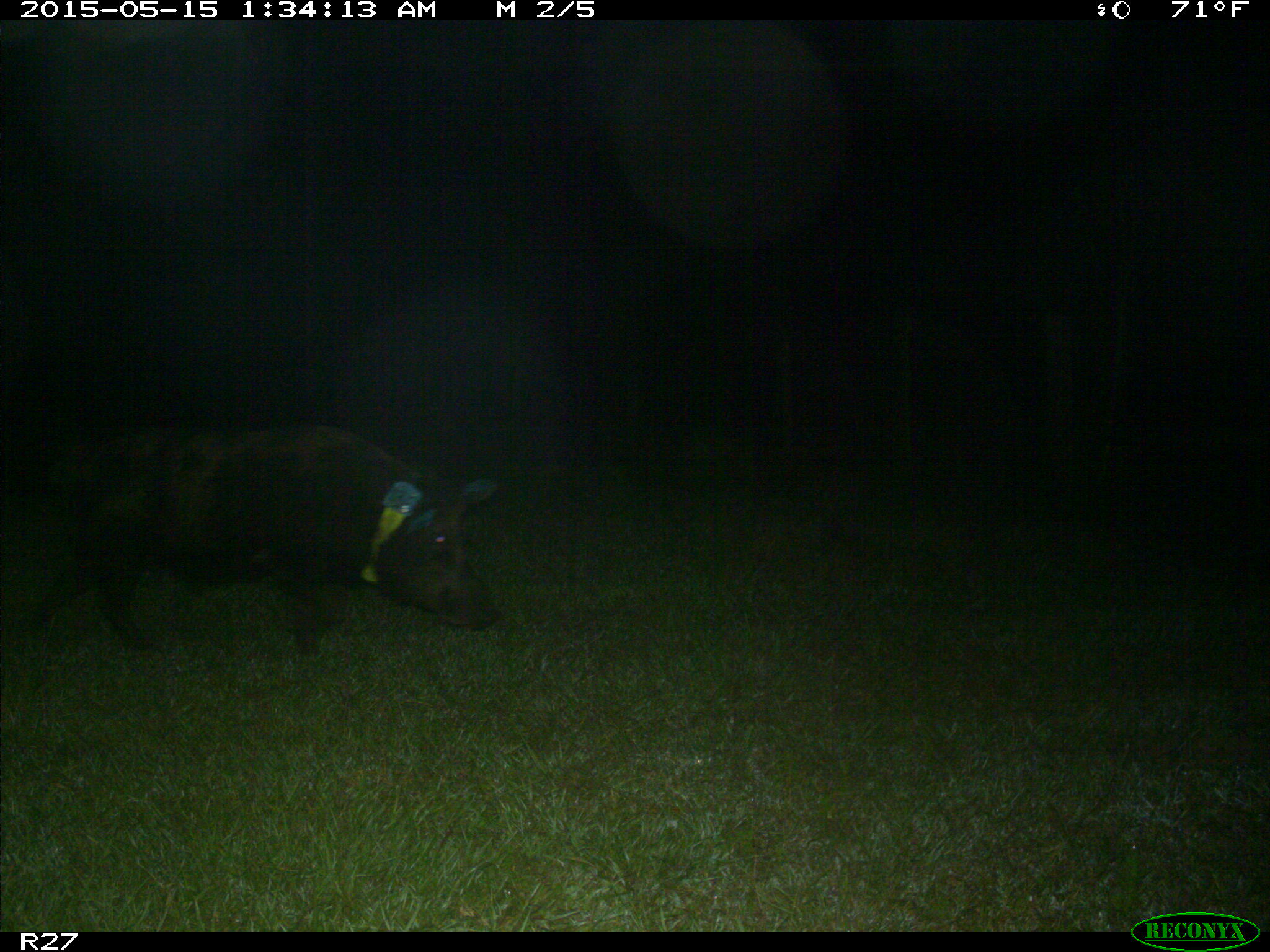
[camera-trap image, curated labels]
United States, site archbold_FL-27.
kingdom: Animalia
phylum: Chordata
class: Mammalia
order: Artiodactyla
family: Suidae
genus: Sus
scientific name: Sus scrofa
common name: wild boar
Sus scrofa (wild boar).